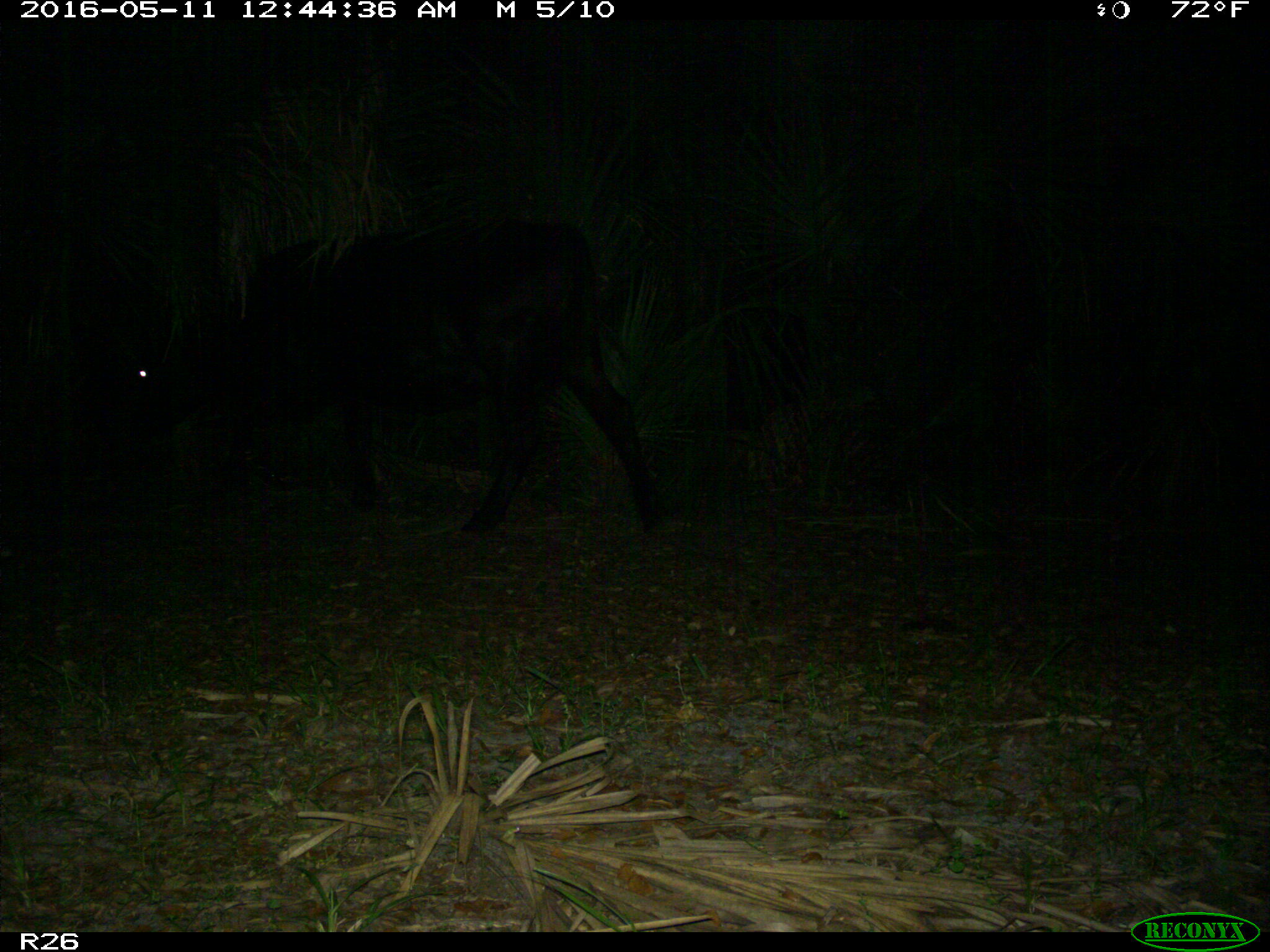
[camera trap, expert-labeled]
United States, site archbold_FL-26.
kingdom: Animalia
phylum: Chordata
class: Mammalia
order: Artiodactyla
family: Bovidae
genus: Bos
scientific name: Bos taurus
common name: domestic cow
Bos taurus (domestic cow).